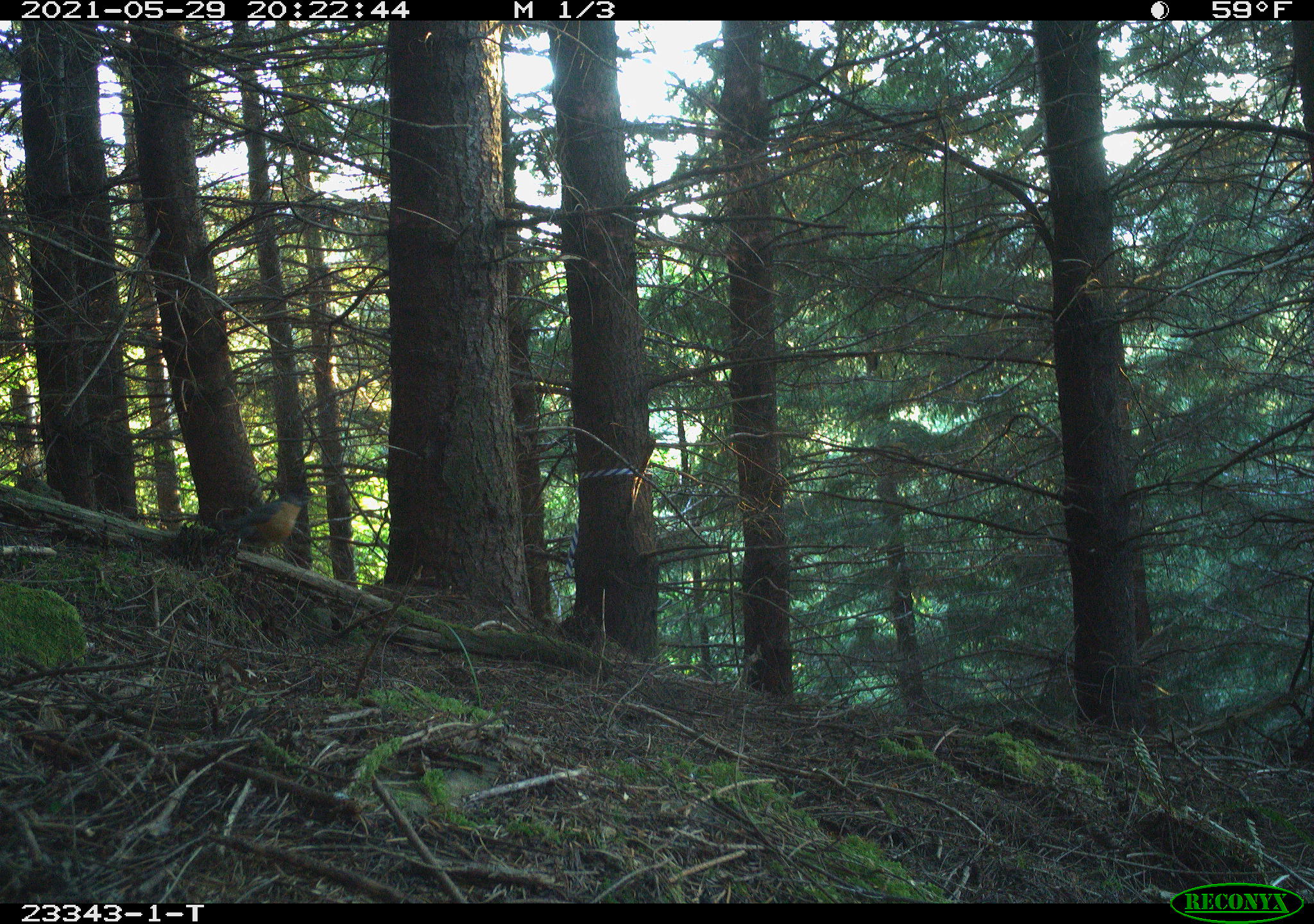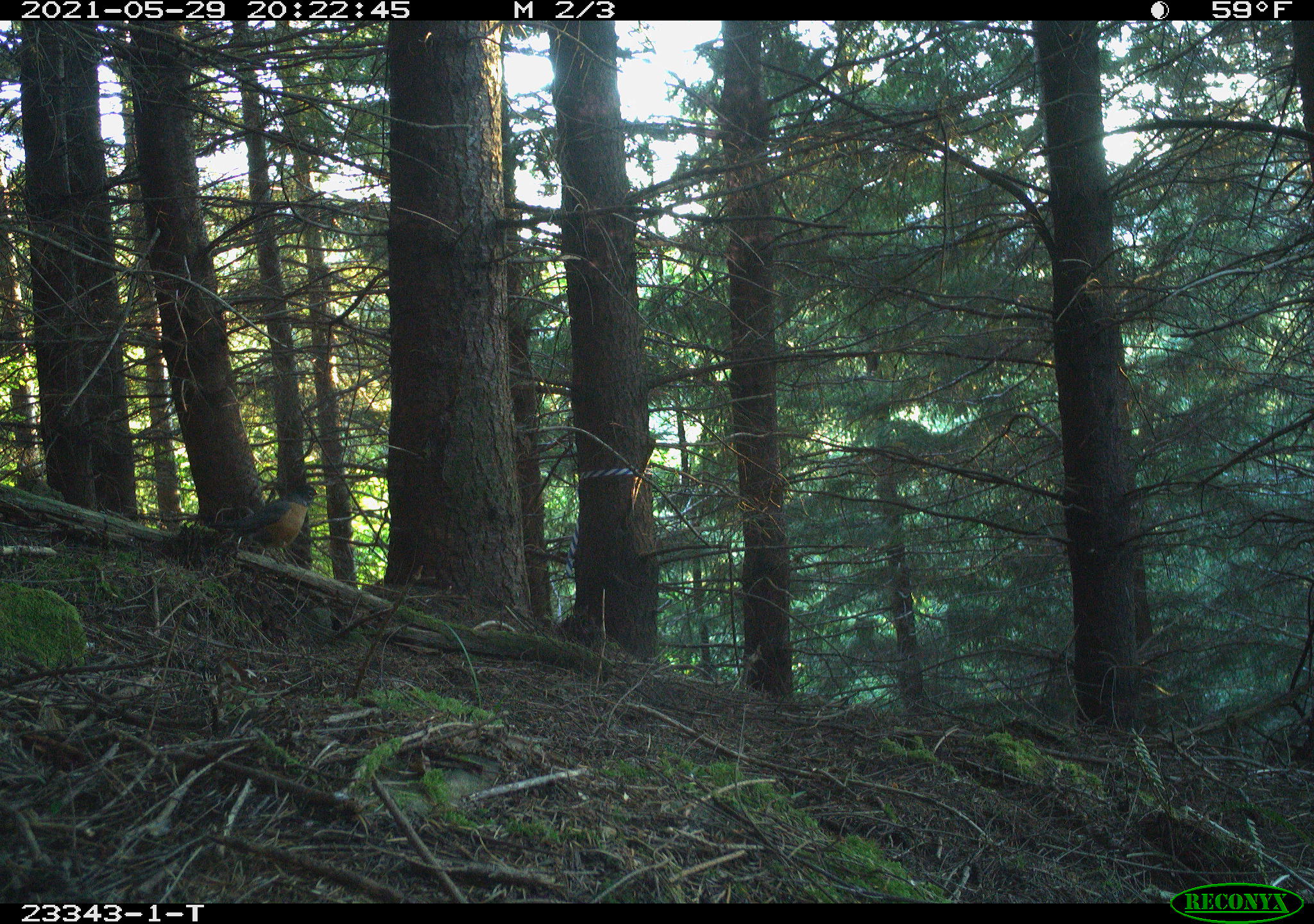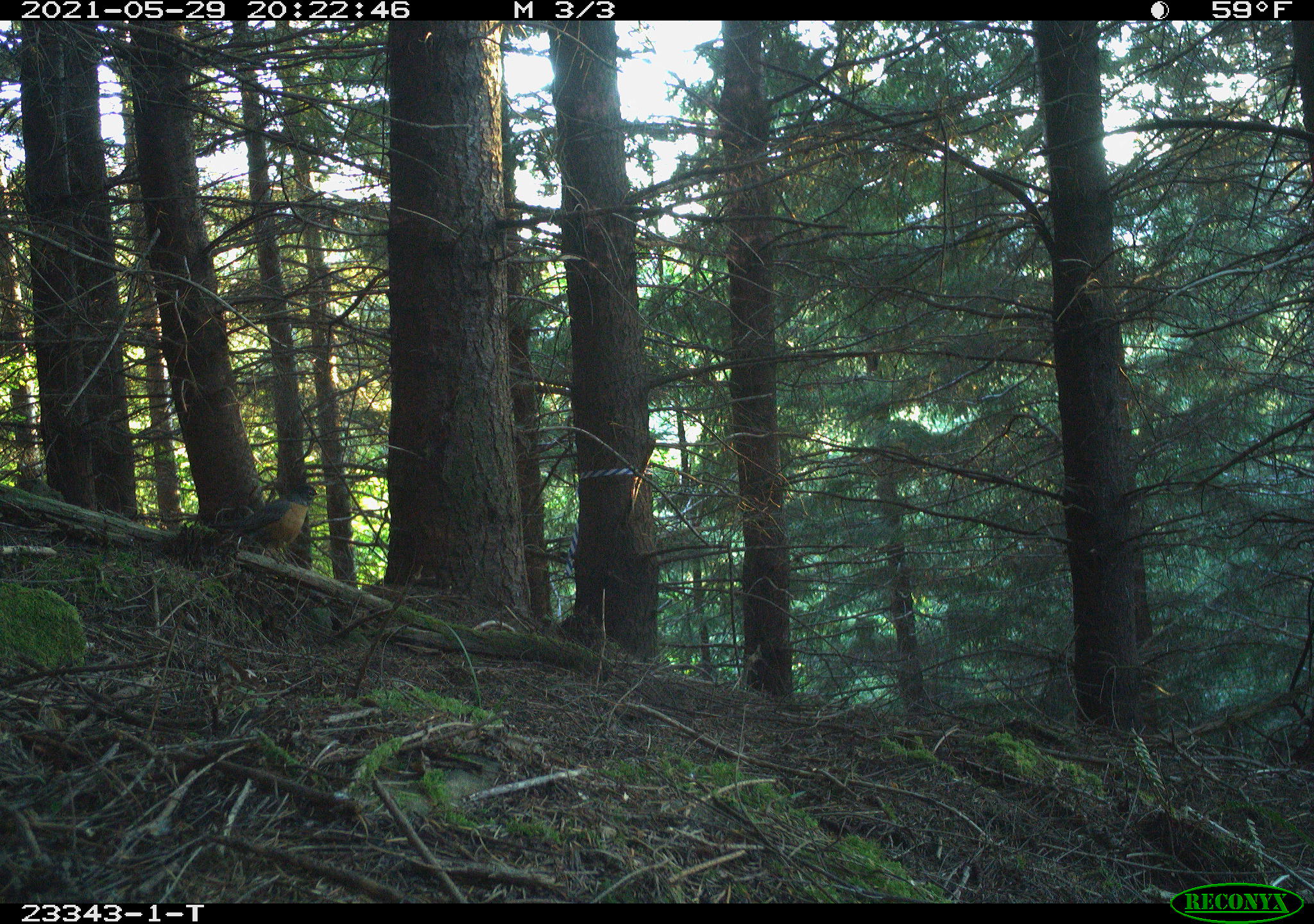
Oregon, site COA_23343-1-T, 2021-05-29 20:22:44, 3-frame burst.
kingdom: Animalia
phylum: Chordata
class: Aves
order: Passeriformes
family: Turdidae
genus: Turdus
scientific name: Turdus migratorius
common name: american robin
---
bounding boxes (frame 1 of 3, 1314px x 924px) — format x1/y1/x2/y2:
american robin: 209/482/321/556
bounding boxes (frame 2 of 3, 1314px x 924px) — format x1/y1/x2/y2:
american robin: 202/477/327/567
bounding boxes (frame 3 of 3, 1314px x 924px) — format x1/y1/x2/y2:
american robin: 212/475/328/566